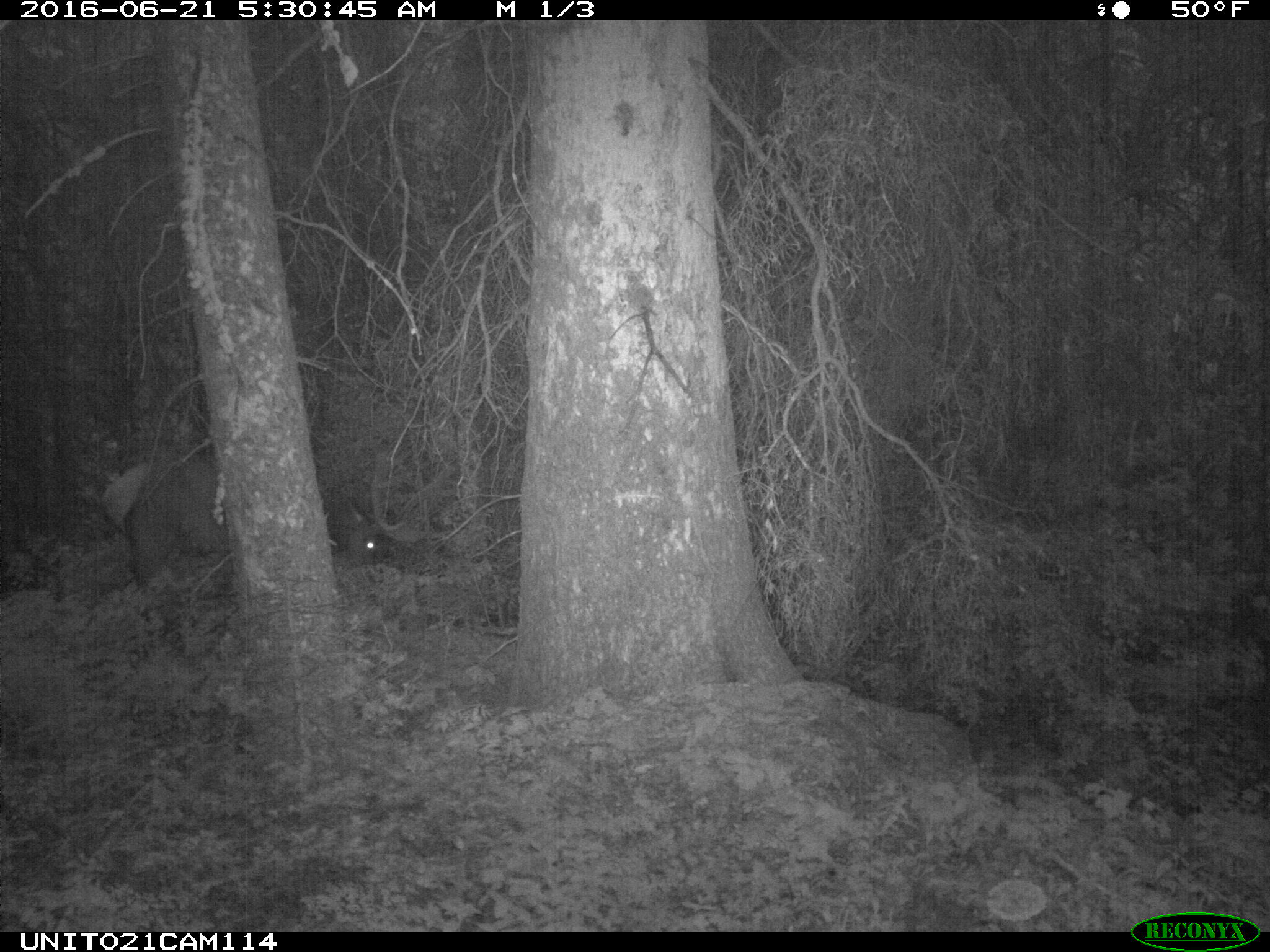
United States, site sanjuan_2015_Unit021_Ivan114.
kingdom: Animalia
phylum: Chordata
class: Mammalia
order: Artiodactyla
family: Cervidae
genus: Cervus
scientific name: Cervus elaphus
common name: red deer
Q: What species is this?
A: Cervus elaphus (red deer).